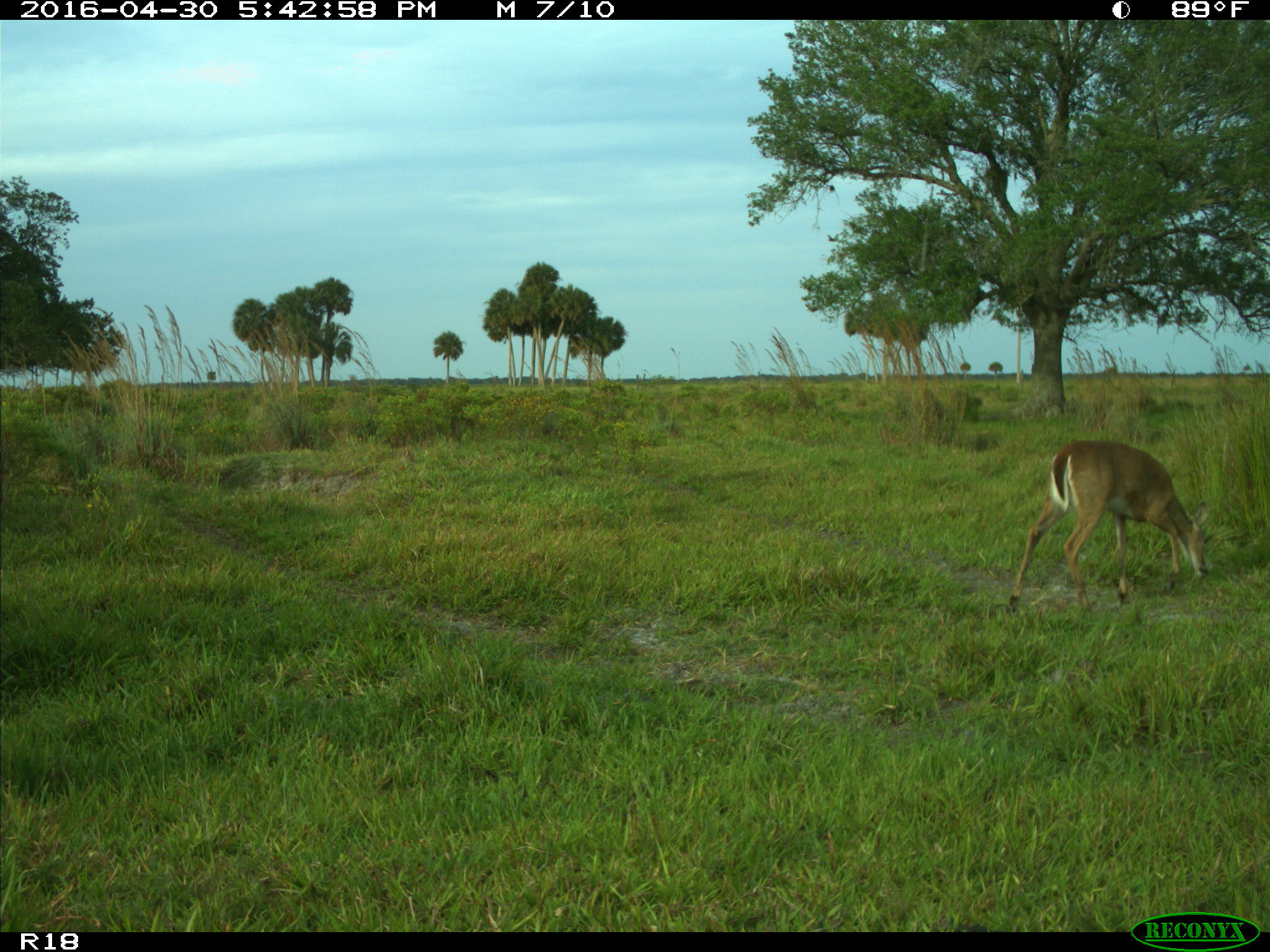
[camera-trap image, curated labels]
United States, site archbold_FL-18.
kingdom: Animalia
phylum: Chordata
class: Mammalia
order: Artiodactyla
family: Cervidae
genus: Odocoileus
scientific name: Odocoileus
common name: deer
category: unidentified deer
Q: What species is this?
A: Unidentified deer (deer) (Odocoileus).